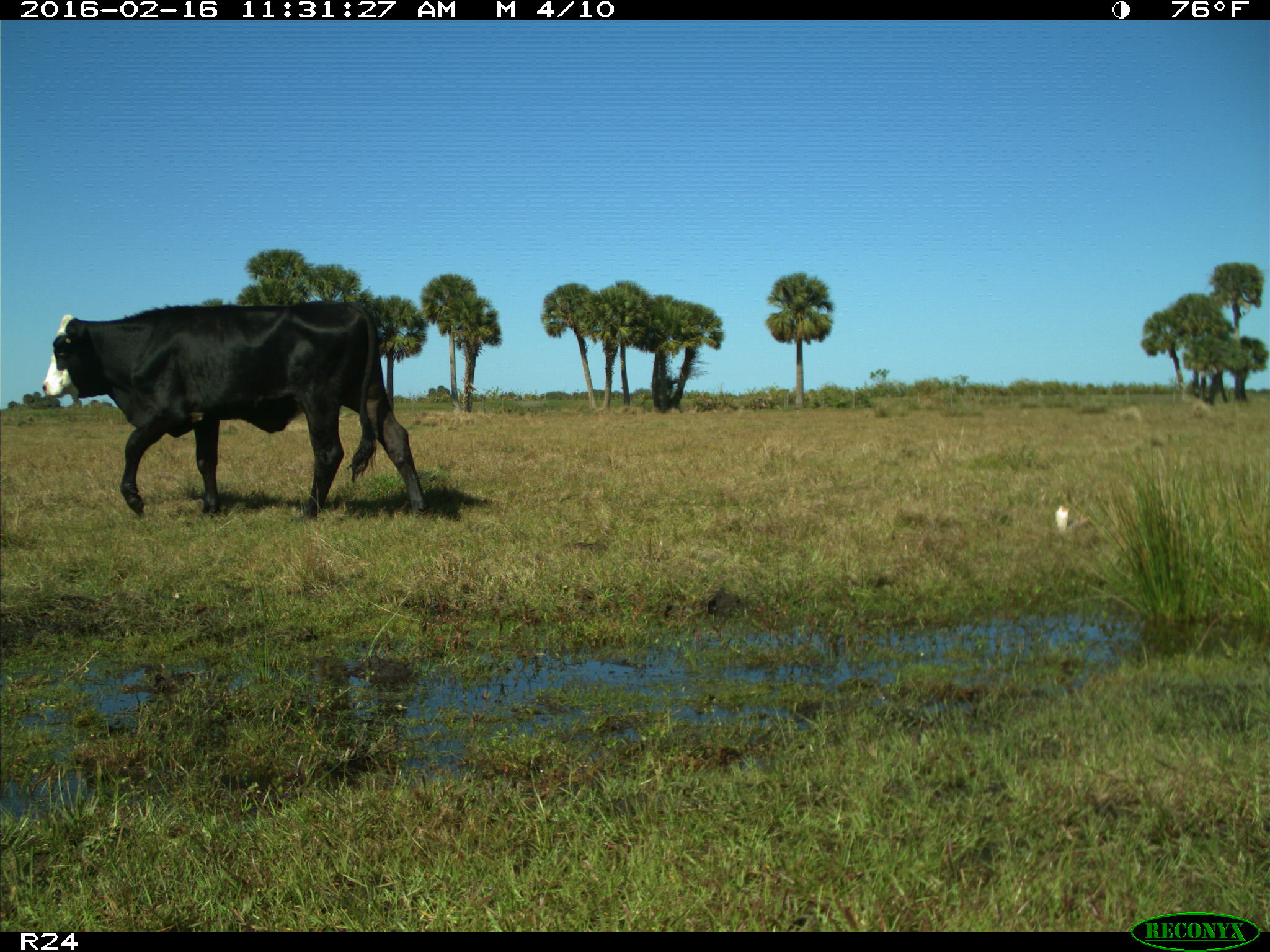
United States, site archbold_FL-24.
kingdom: Animalia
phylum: Chordata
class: Mammalia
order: Artiodactyla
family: Bovidae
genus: Bos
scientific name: Bos taurus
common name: domestic cow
Bos taurus (domestic cow).